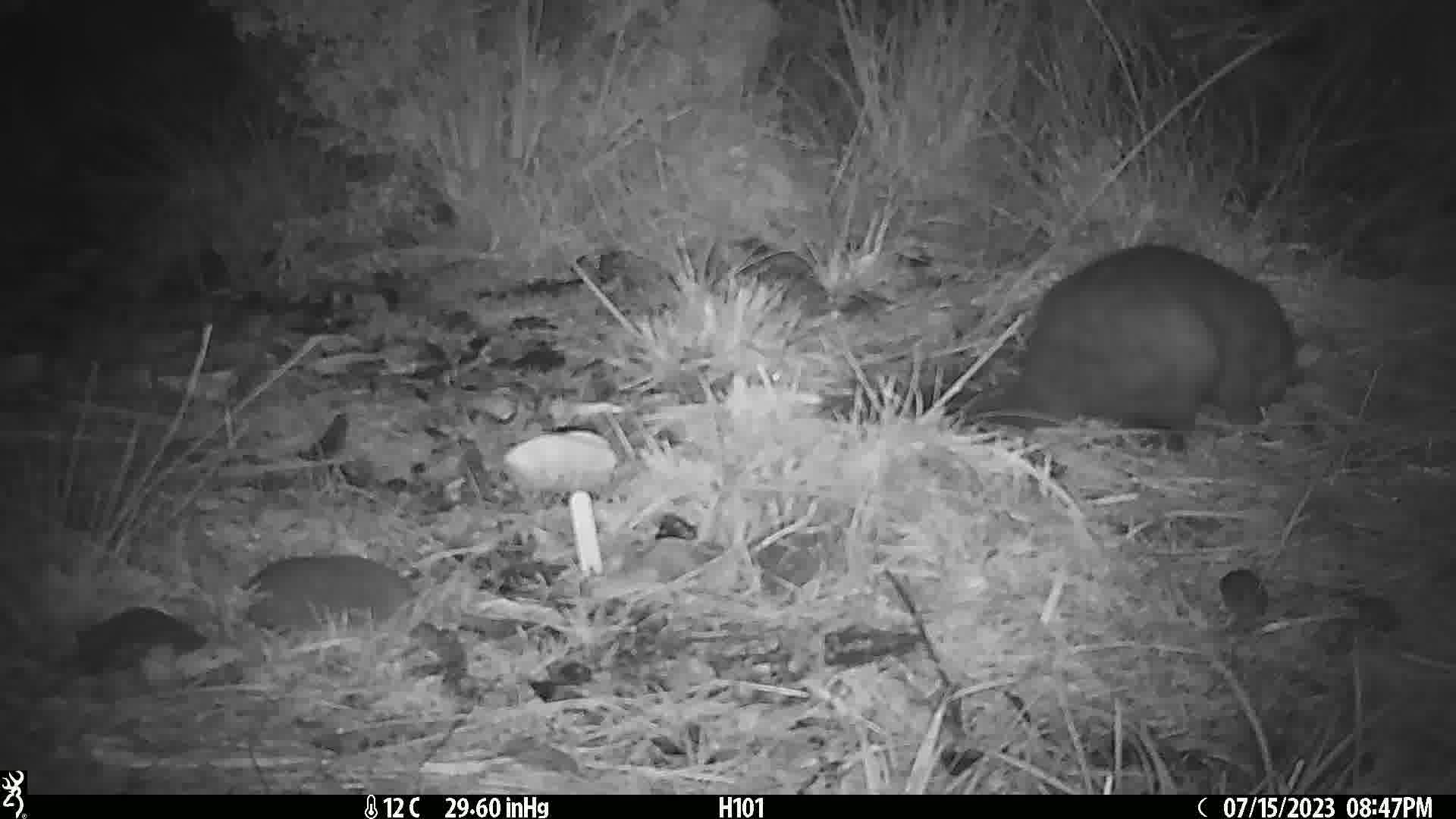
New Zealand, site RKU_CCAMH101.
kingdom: Animalia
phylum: Chordata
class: Mammalia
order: Diprotodontia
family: Phalangeridae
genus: Trichosurus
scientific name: Trichosurus vulpecula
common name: common brushtail possum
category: possum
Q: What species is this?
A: Possum (common brushtail possum) (Trichosurus vulpecula).